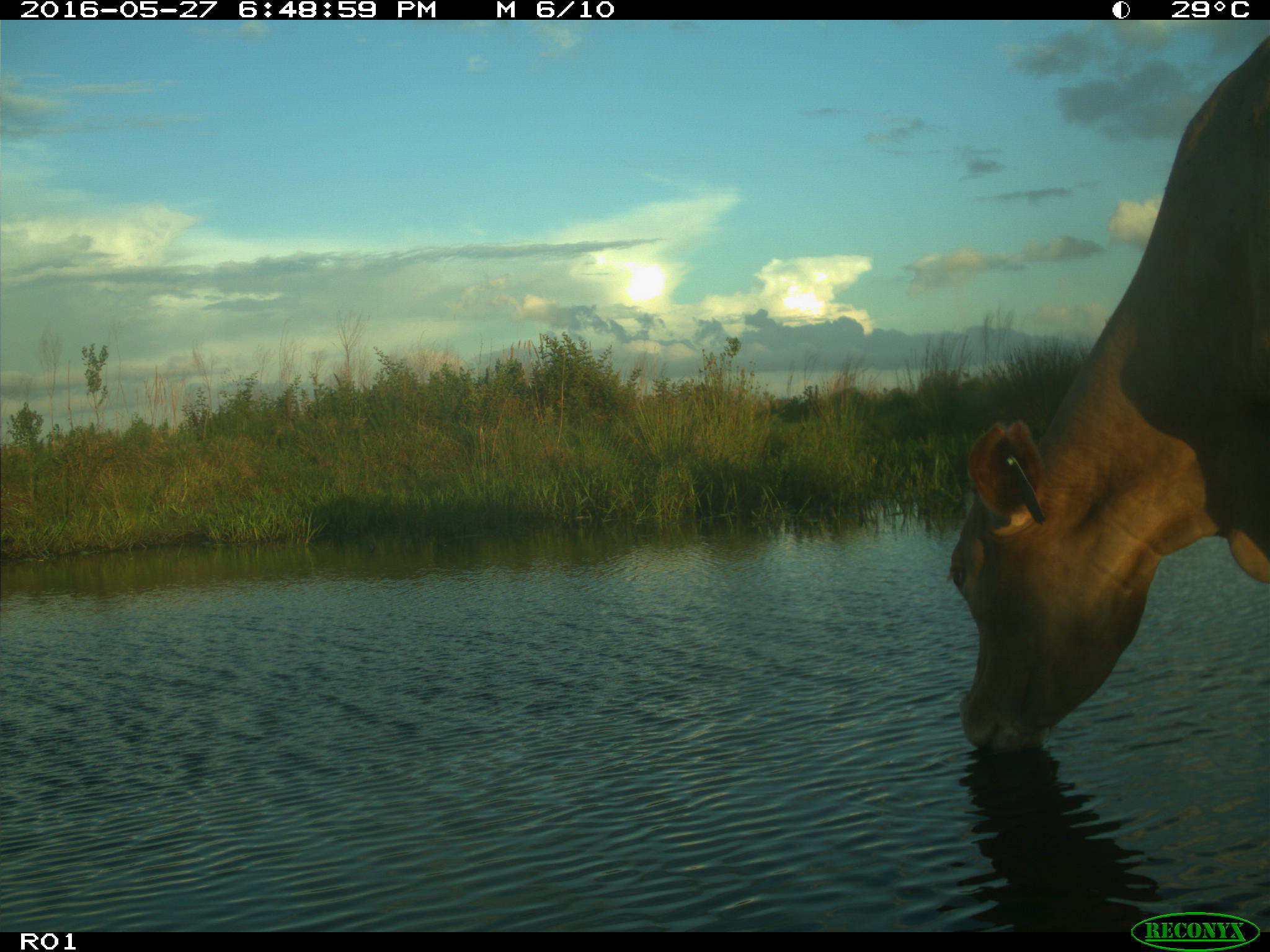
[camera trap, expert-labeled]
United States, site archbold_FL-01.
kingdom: Animalia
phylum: Chordata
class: Mammalia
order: Artiodactyla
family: Bovidae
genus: Bos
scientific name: Bos taurus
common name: domestic cow